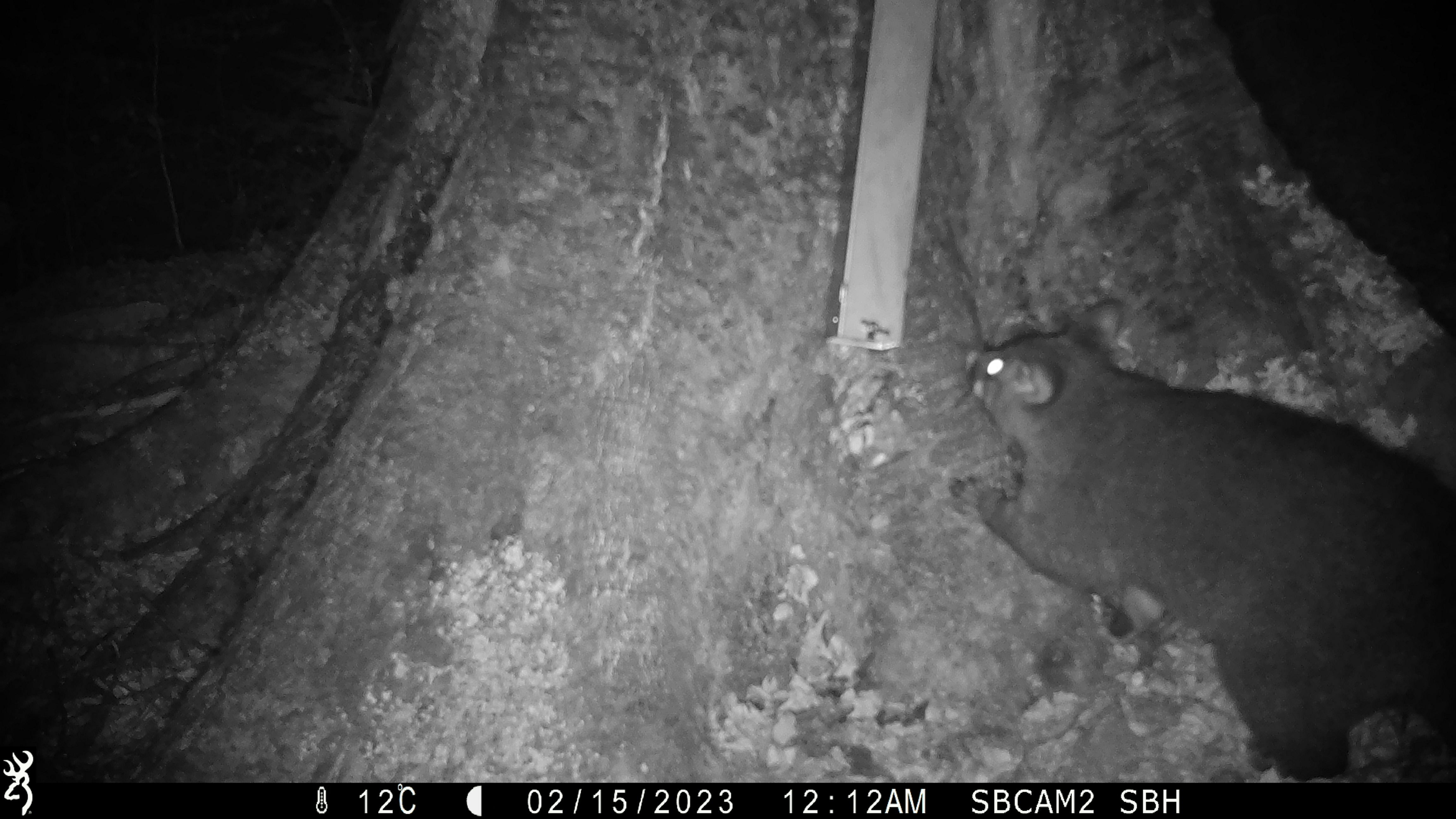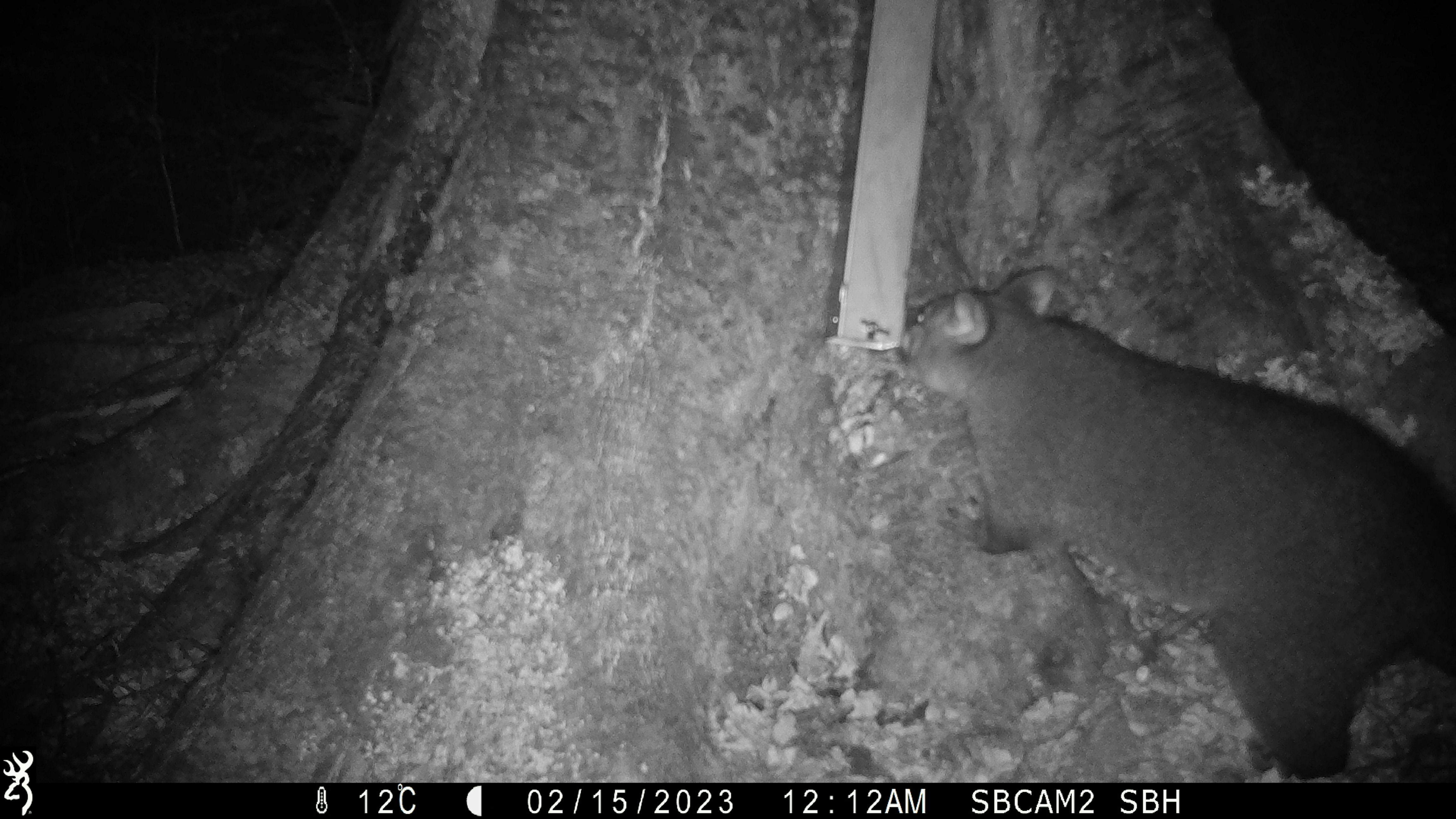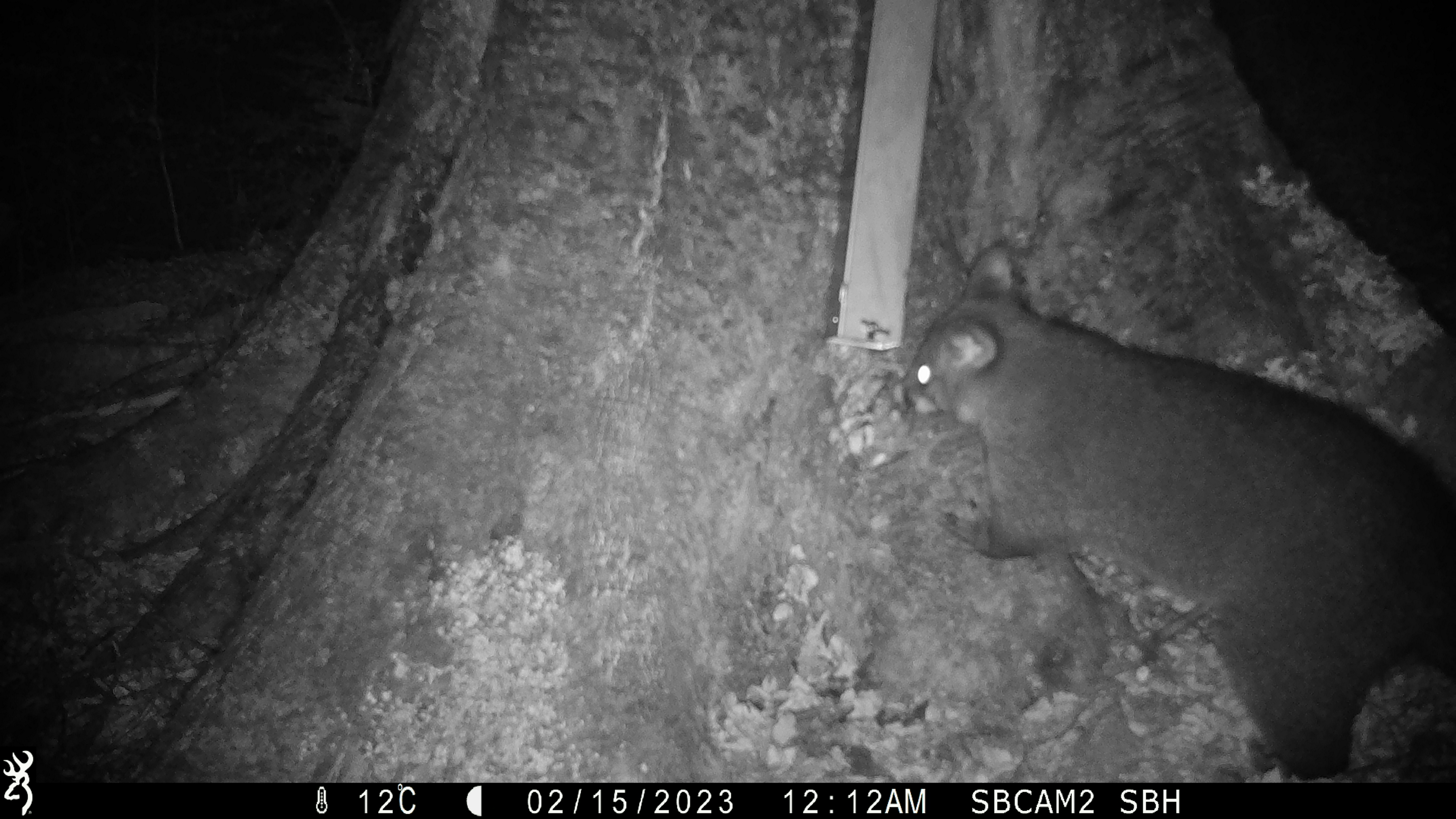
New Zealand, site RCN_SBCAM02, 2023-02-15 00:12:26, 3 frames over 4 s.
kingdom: Animalia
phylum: Chordata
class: Mammalia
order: Diprotodontia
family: Phalangeridae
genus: Trichosurus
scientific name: Trichosurus vulpecula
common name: common brushtail possum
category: possum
Possum (common brushtail possum) (Trichosurus vulpecula).